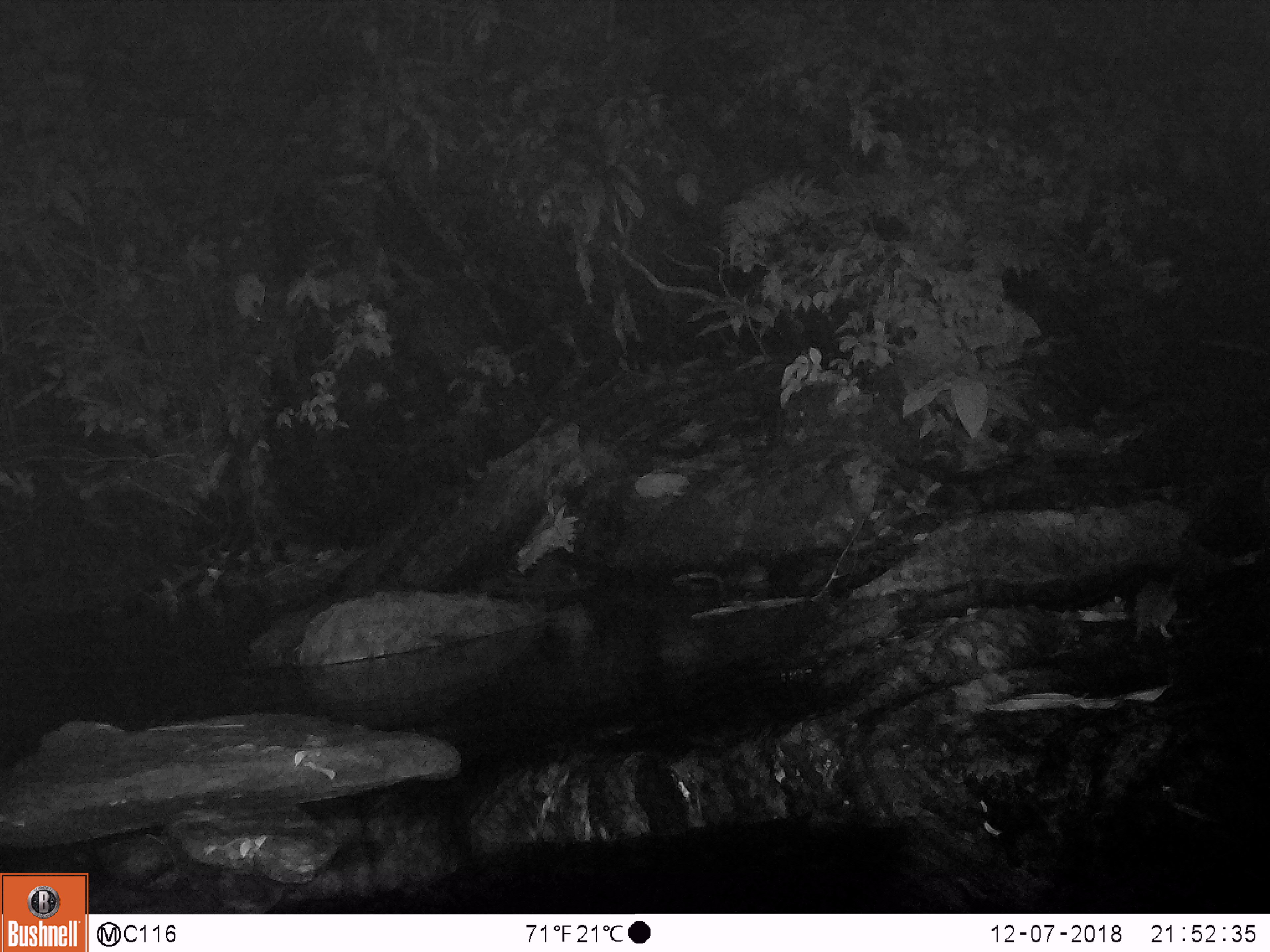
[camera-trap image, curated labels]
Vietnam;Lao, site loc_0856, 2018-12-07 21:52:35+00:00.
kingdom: Animalia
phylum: Chordata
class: Mammalia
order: Rodentia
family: Muridae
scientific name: Muridae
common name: old-world mice and rats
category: unidentified murid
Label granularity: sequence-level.